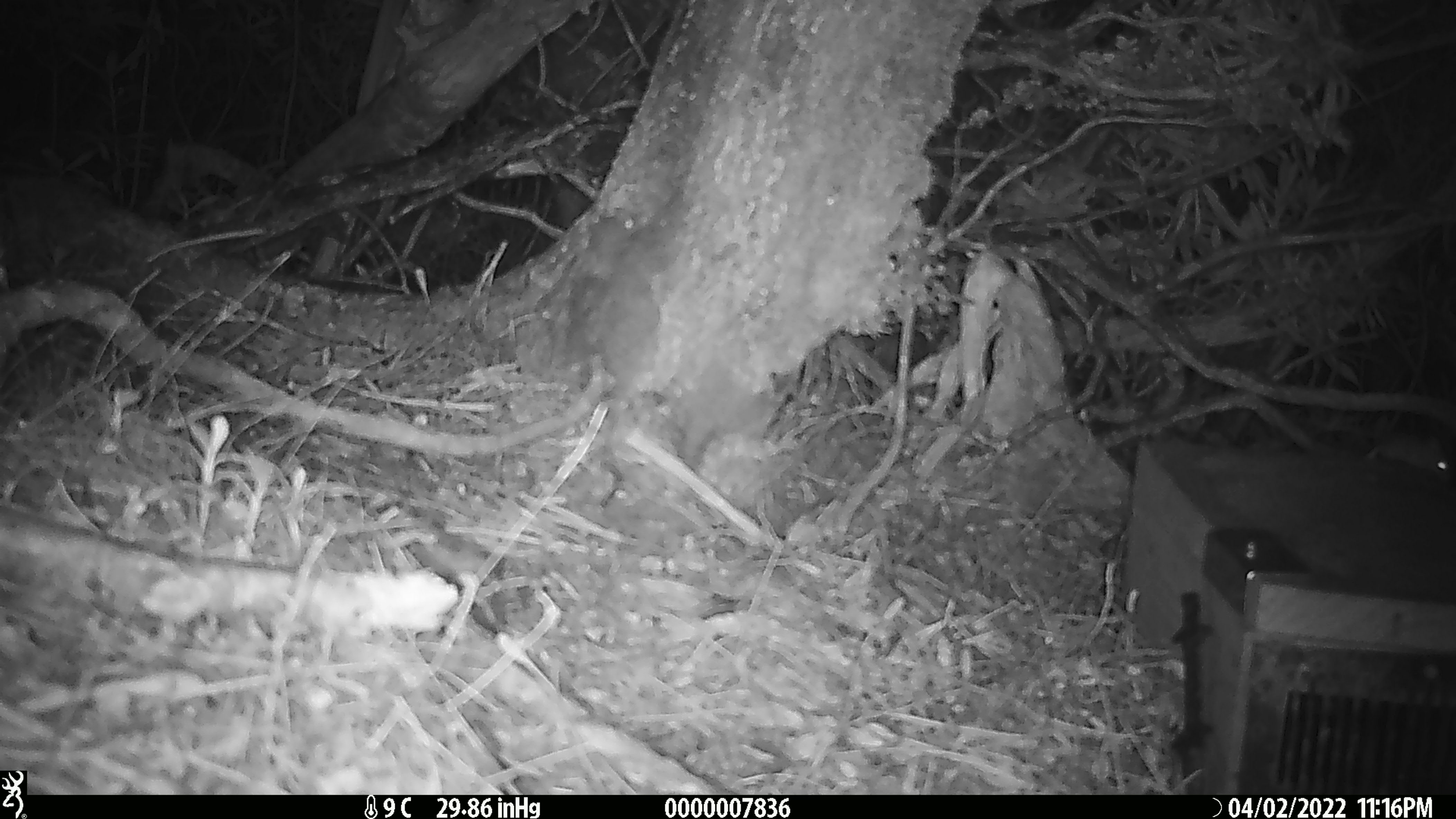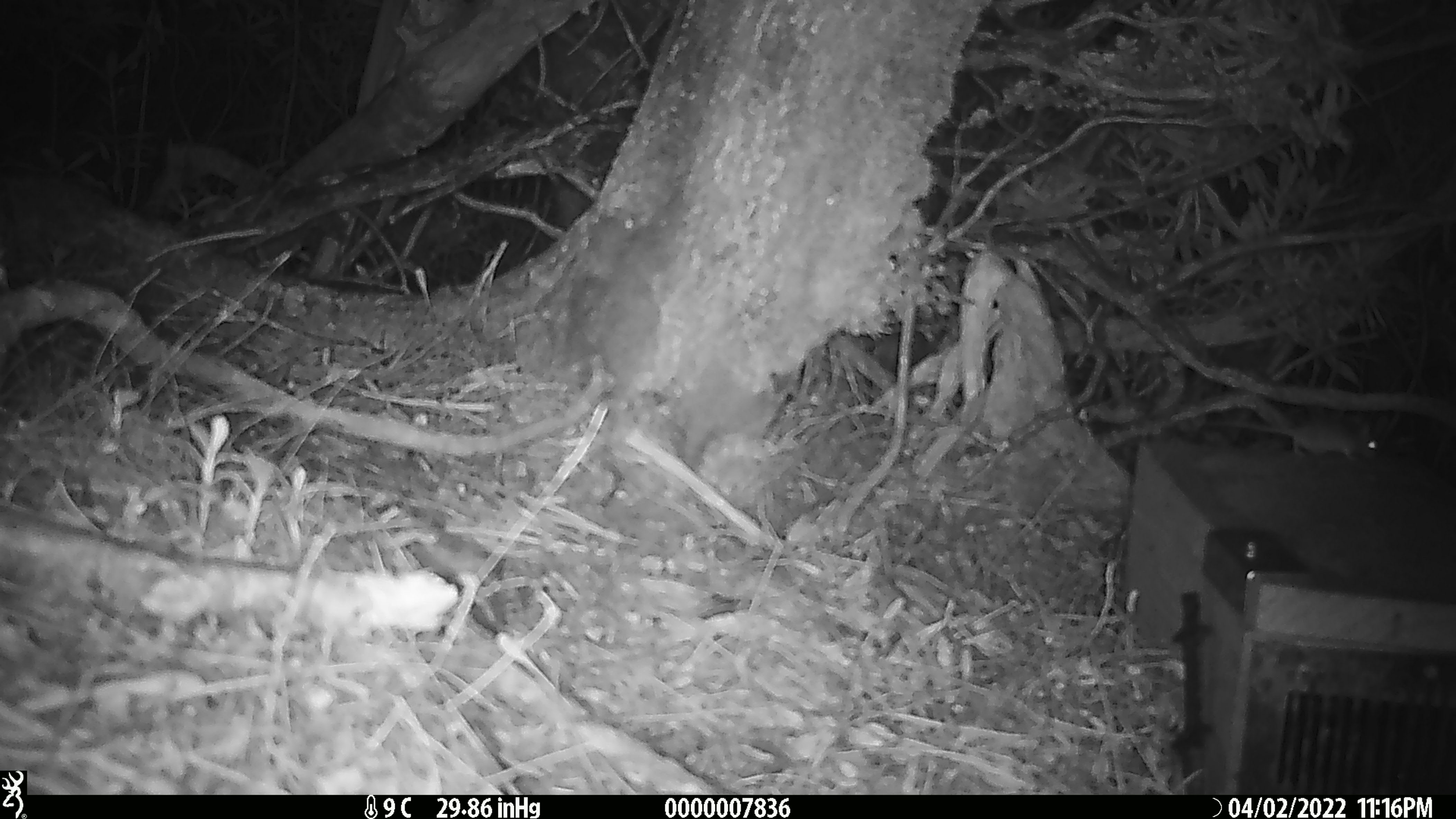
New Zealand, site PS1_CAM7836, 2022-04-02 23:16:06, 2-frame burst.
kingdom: Animalia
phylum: Chordata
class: Mammalia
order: Rodentia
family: Muridae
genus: Mus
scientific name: Mus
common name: mouse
Mouse (Mus).